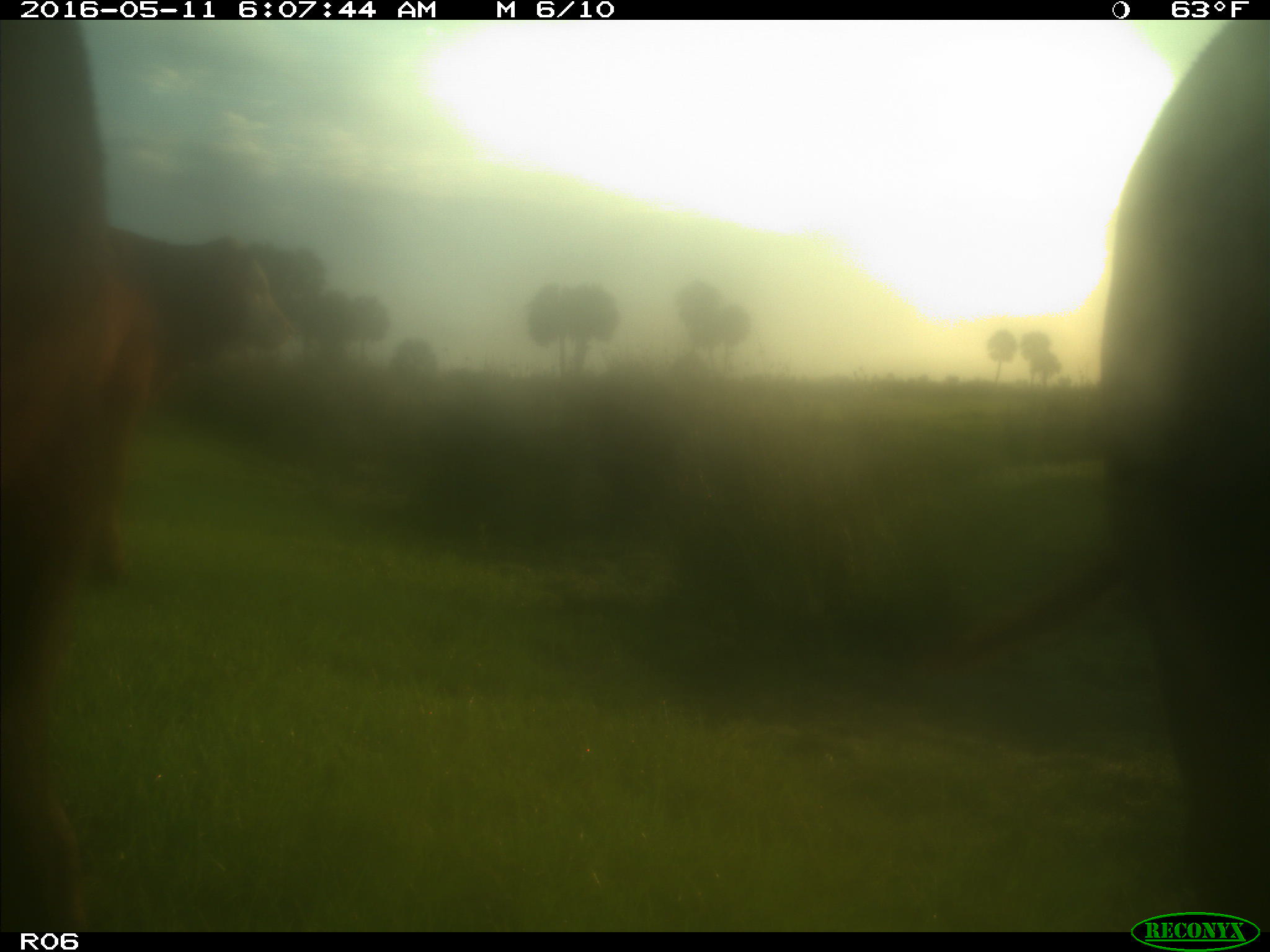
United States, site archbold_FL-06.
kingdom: Animalia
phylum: Chordata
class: Mammalia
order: Artiodactyla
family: Bovidae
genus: Bos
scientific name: Bos taurus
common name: domestic cow